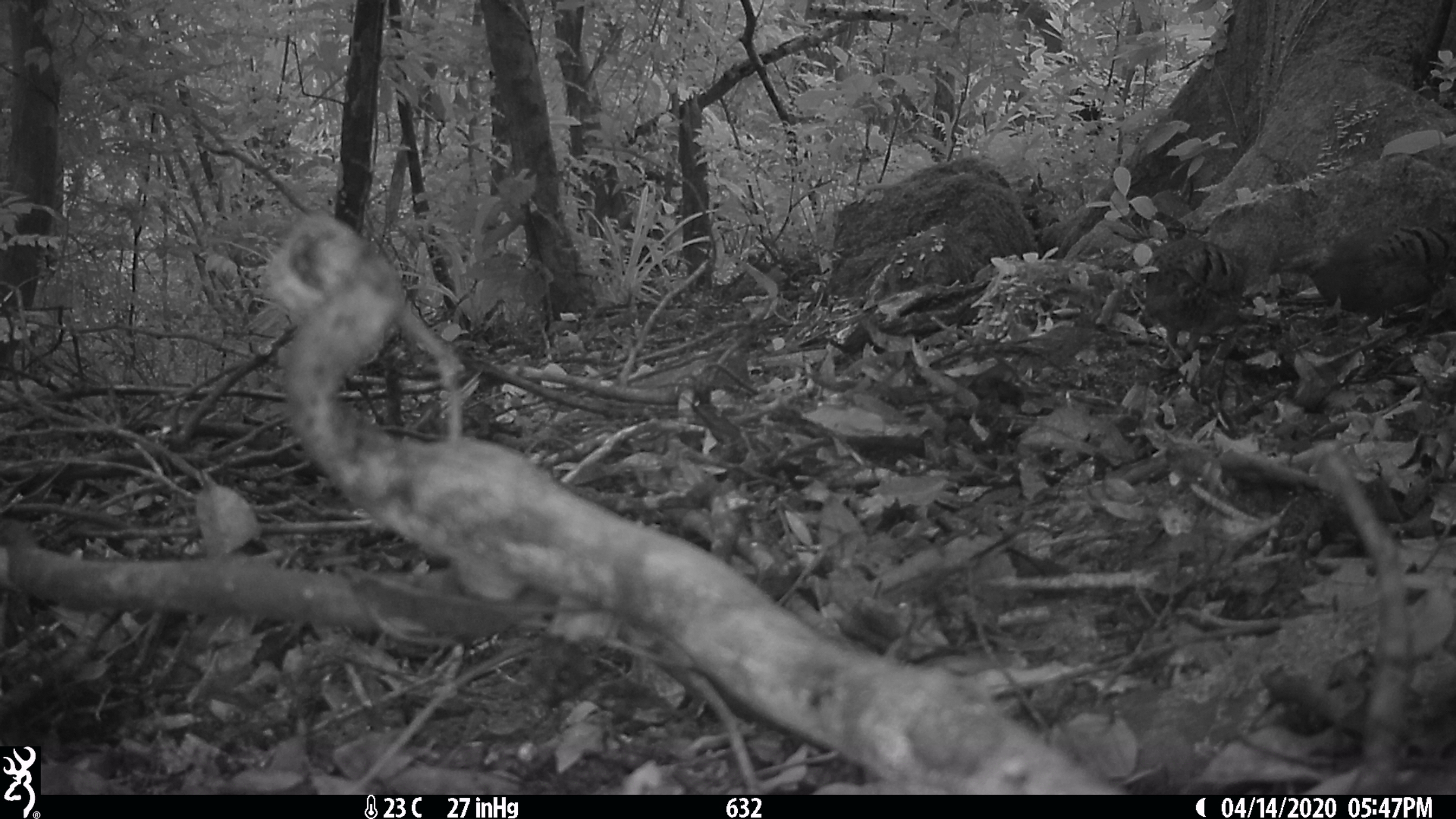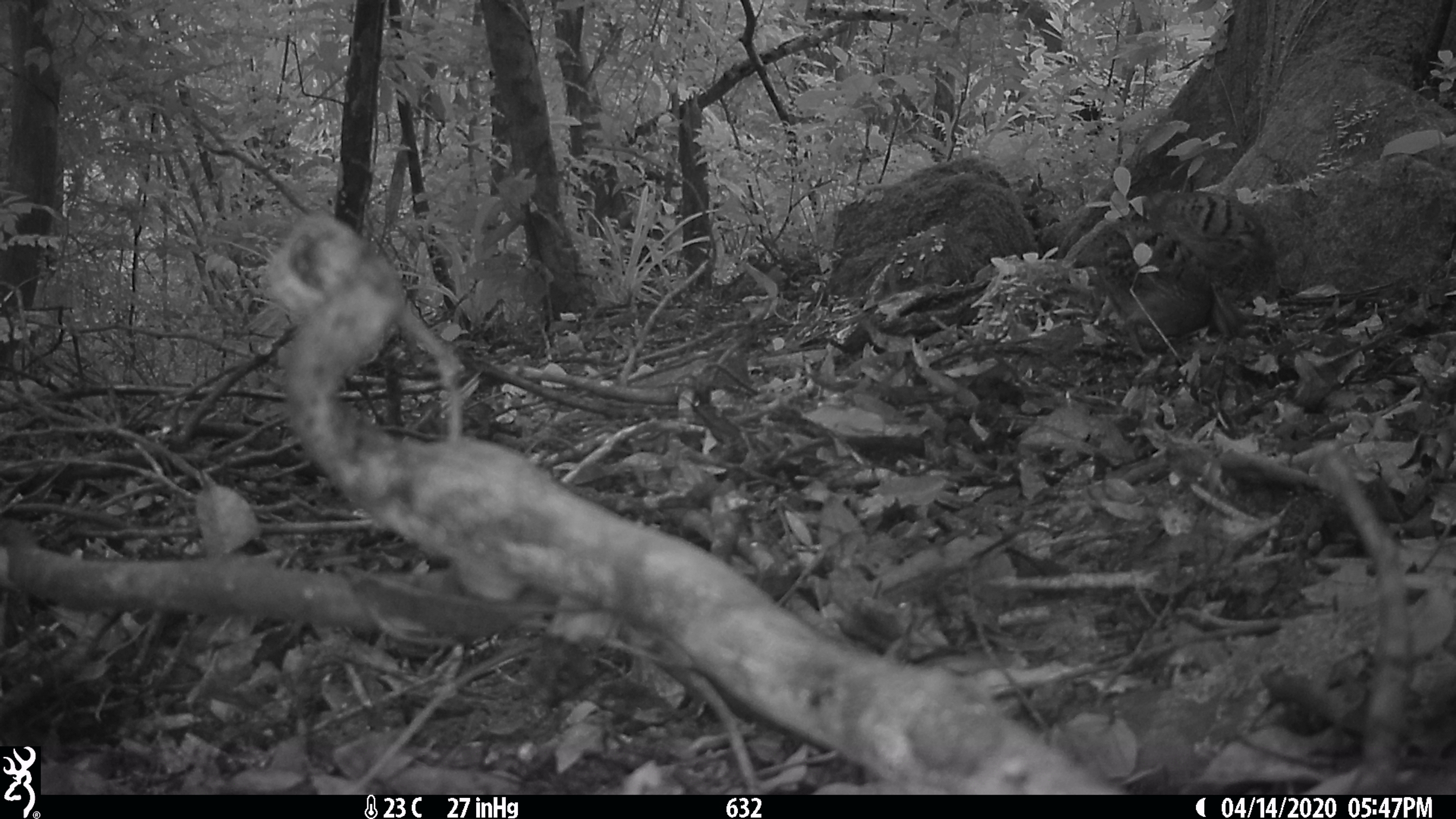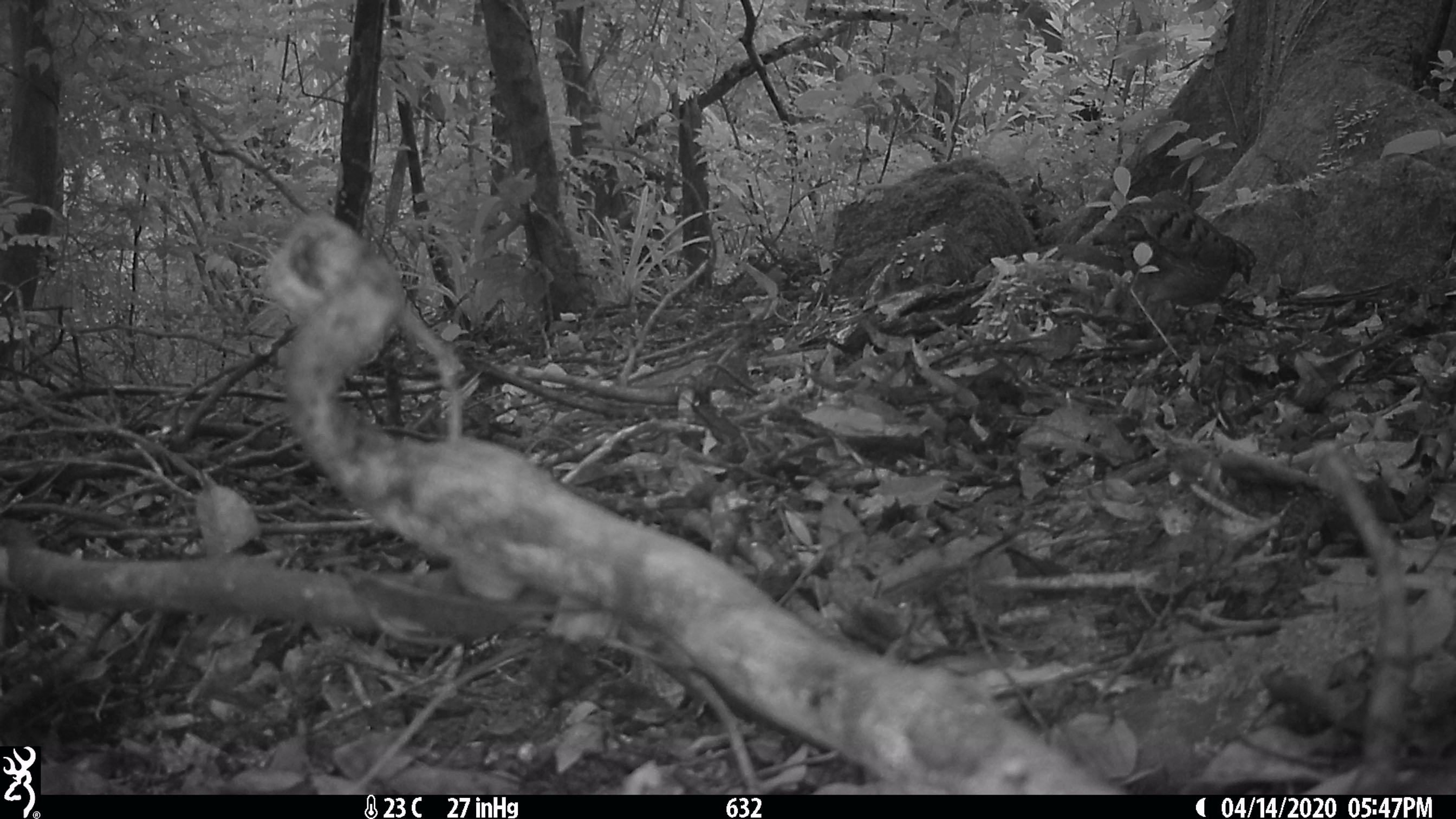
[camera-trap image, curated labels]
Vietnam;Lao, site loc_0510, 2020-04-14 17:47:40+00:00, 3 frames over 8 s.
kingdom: Animalia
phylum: Chordata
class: Aves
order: Galliformes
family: Phasianidae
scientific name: Phasianidae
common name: partridge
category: unidentified partridge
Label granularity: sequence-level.